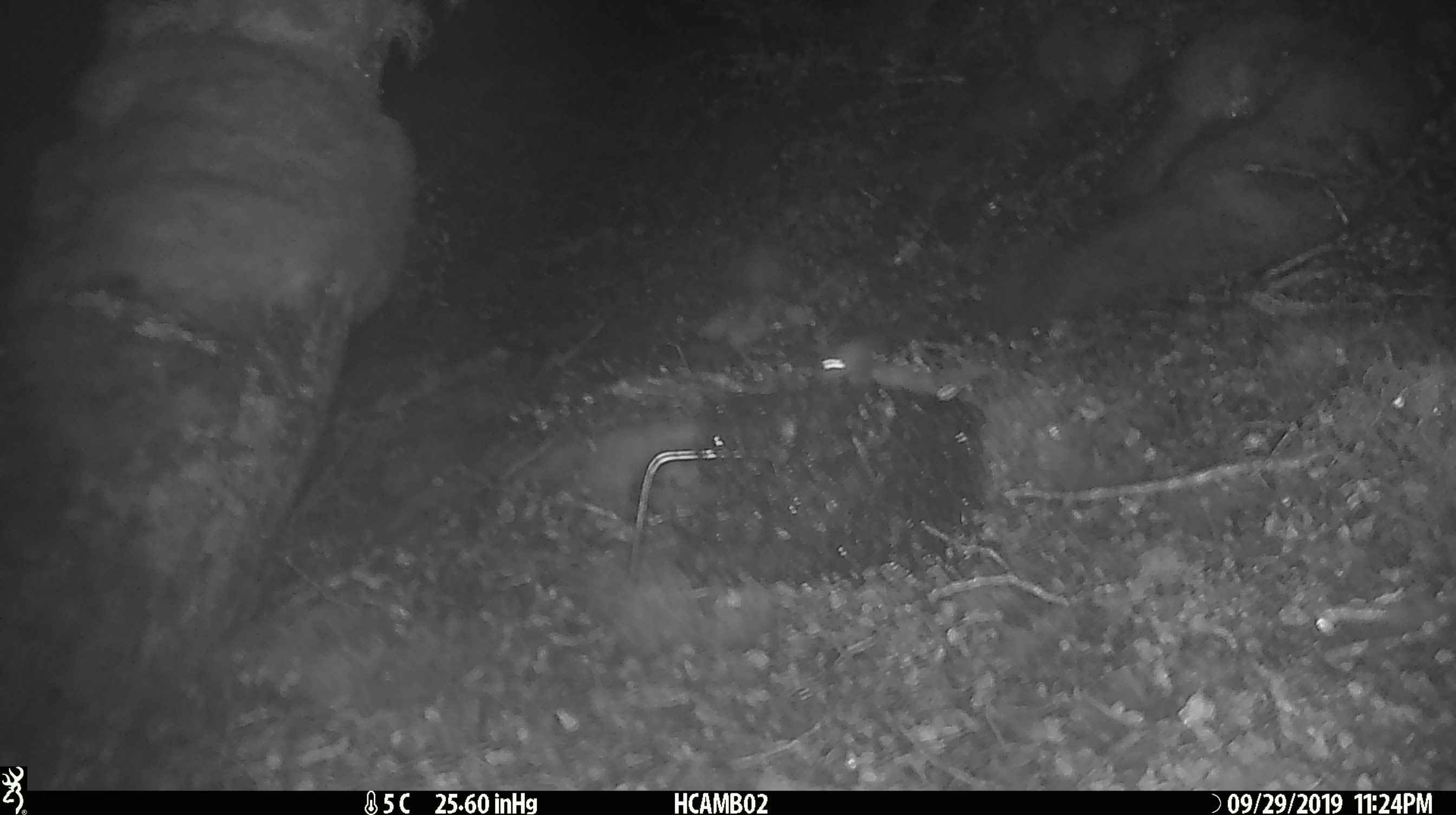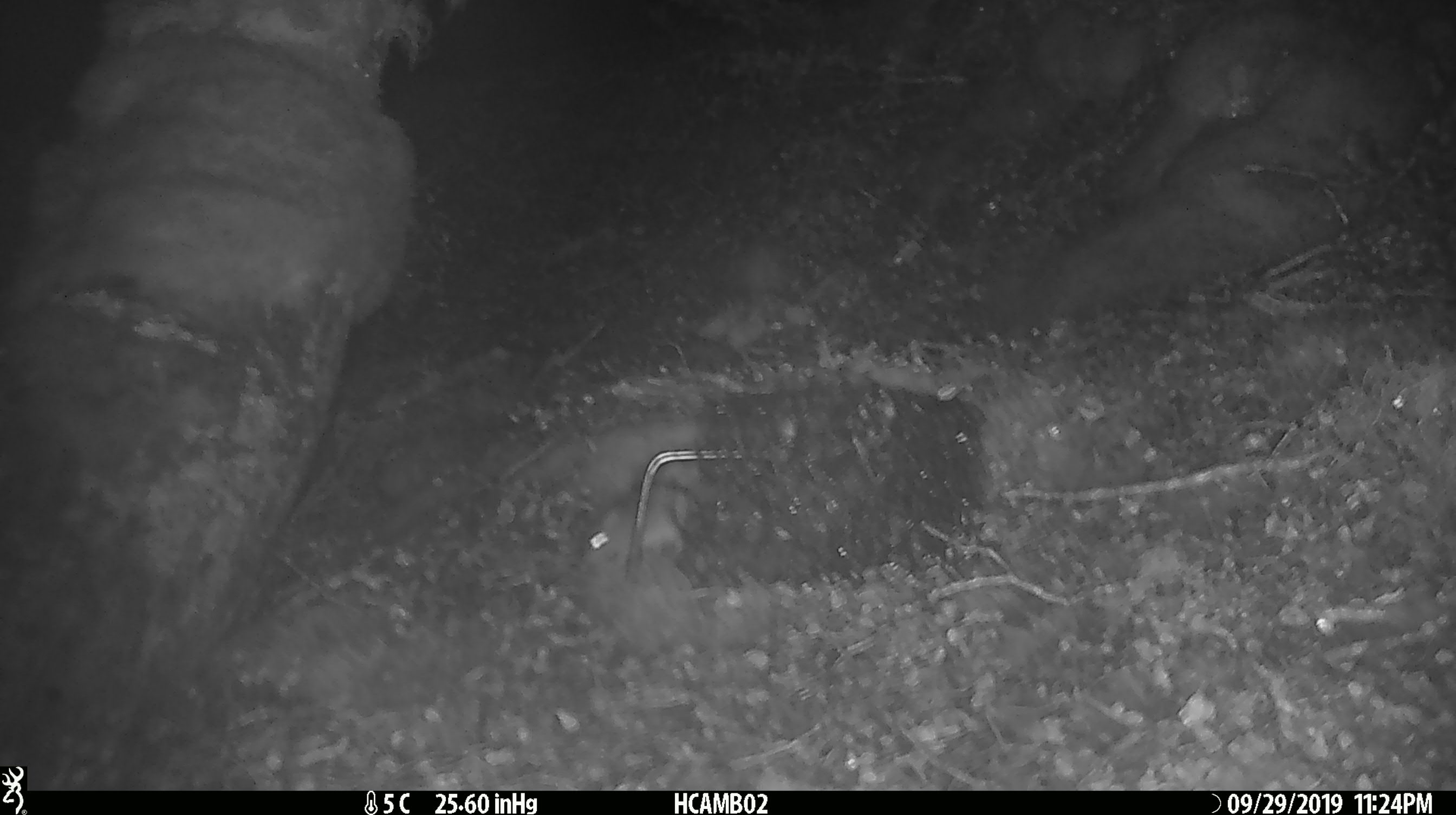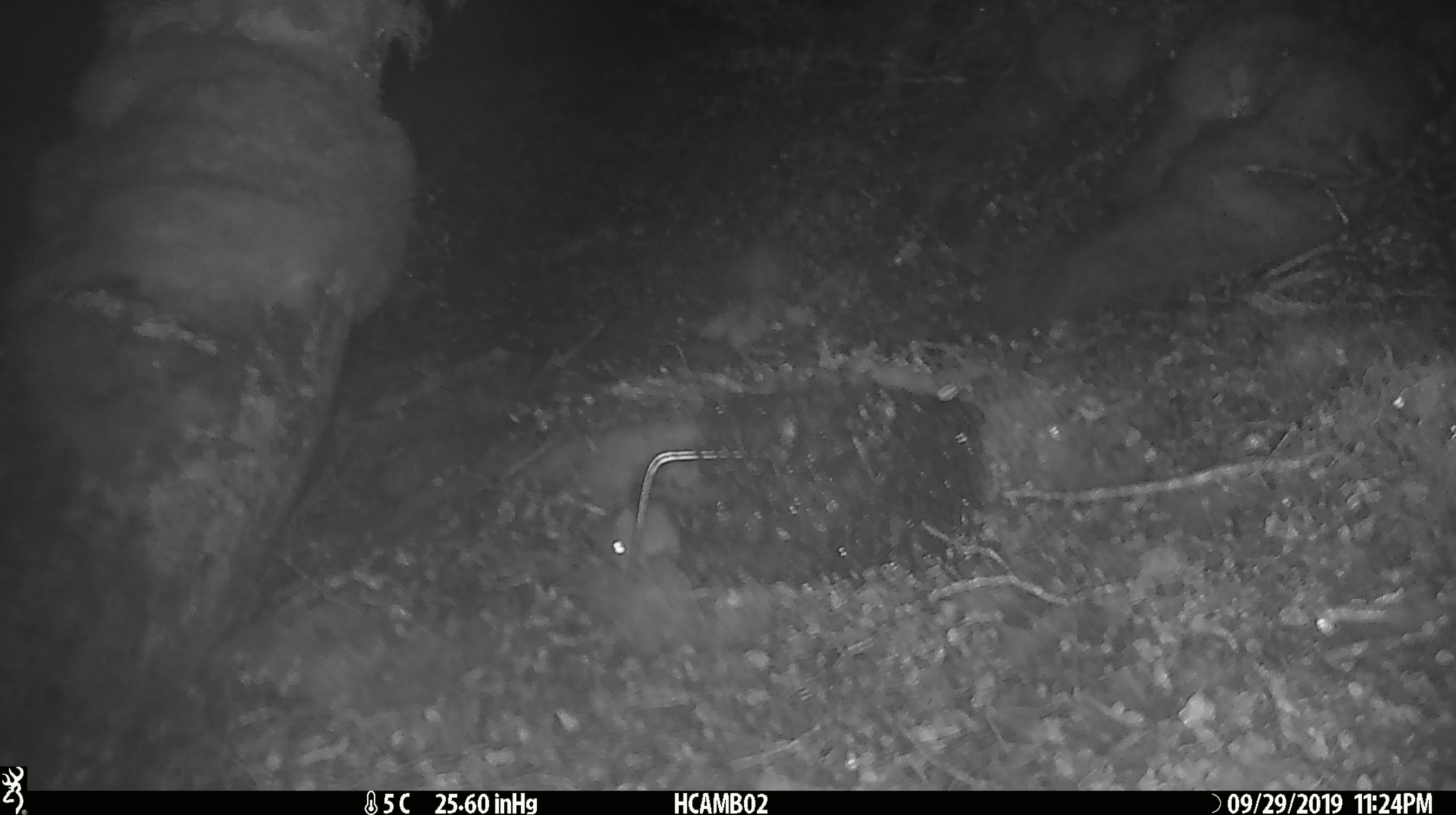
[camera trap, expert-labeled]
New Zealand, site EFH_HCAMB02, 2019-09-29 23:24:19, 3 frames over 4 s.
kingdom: Animalia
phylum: Chordata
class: Mammalia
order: Rodentia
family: Muridae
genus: Mus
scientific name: Mus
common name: mouse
Mouse (Mus).